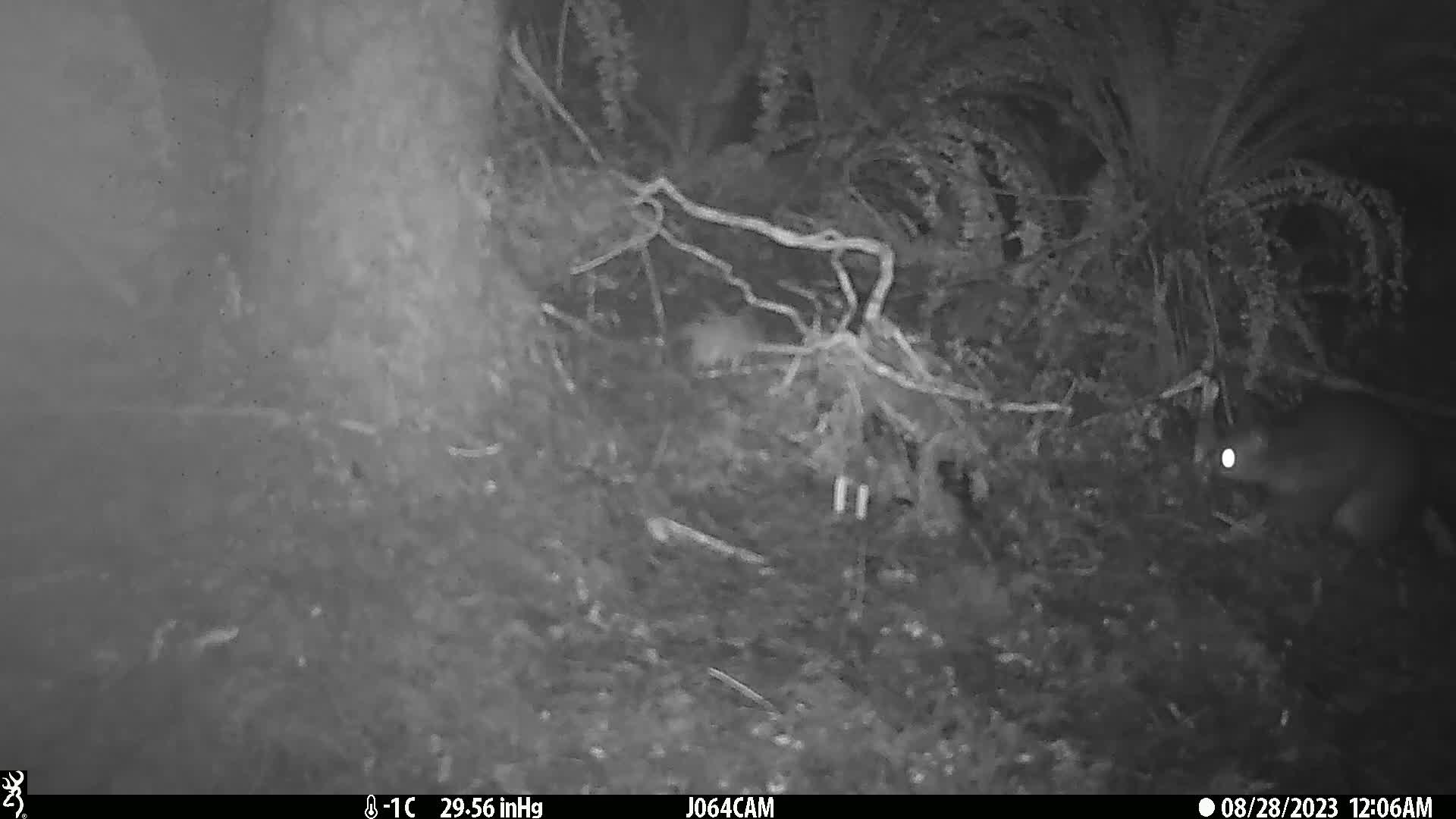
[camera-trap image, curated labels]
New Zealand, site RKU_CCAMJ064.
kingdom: Animalia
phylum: Chordata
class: Mammalia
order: Diprotodontia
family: Phalangeridae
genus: Trichosurus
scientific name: Trichosurus vulpecula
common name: common brushtail possum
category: possum